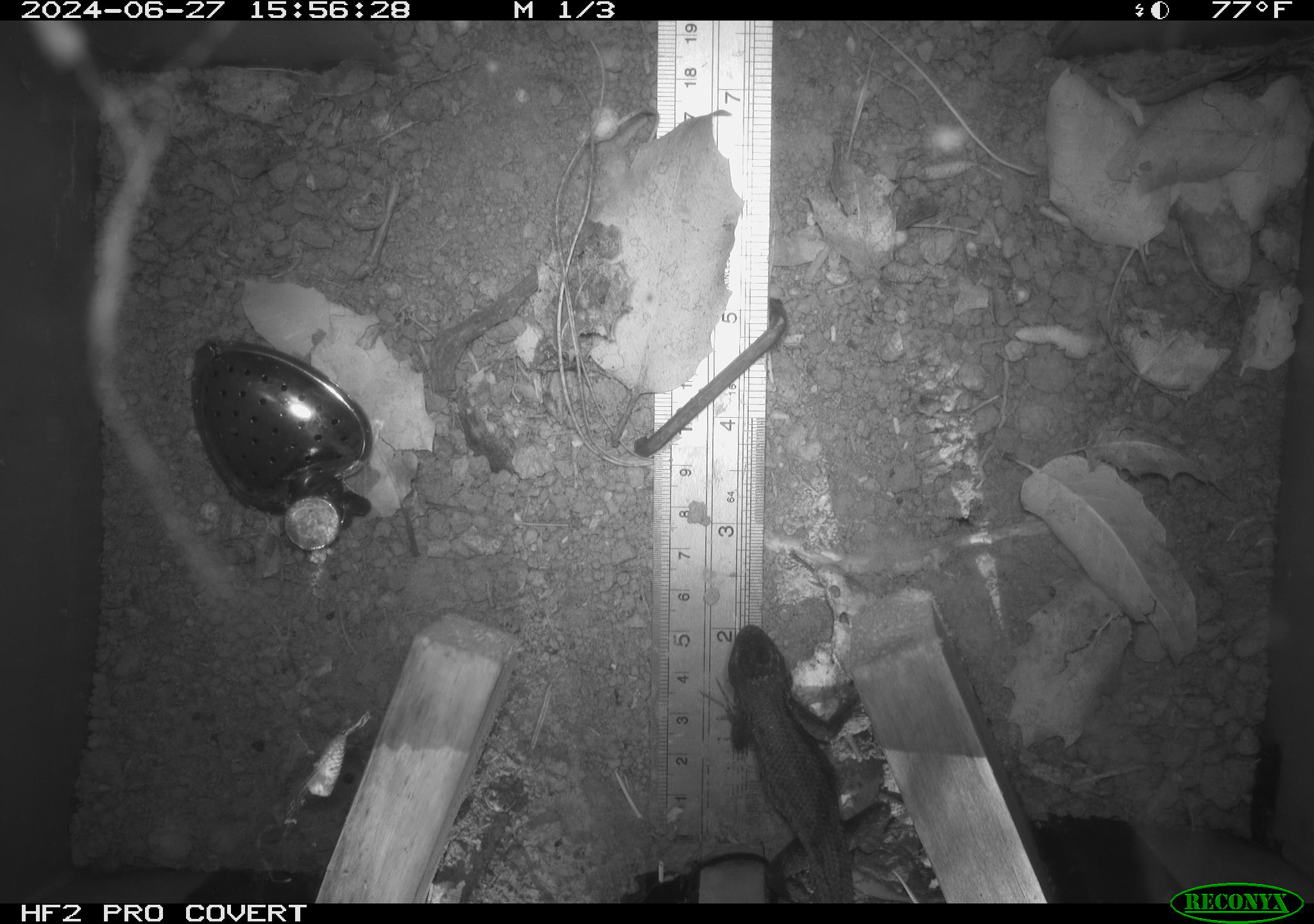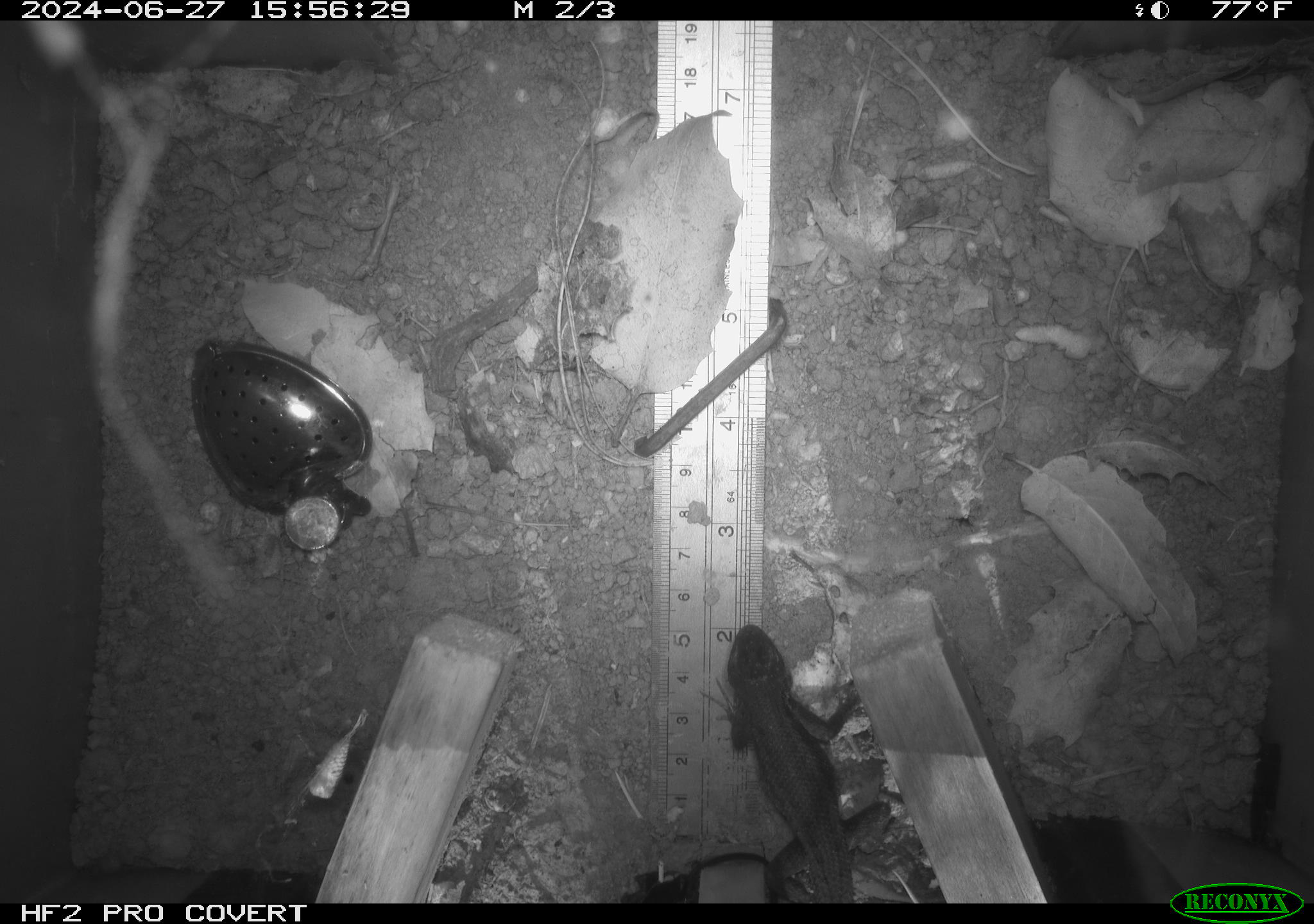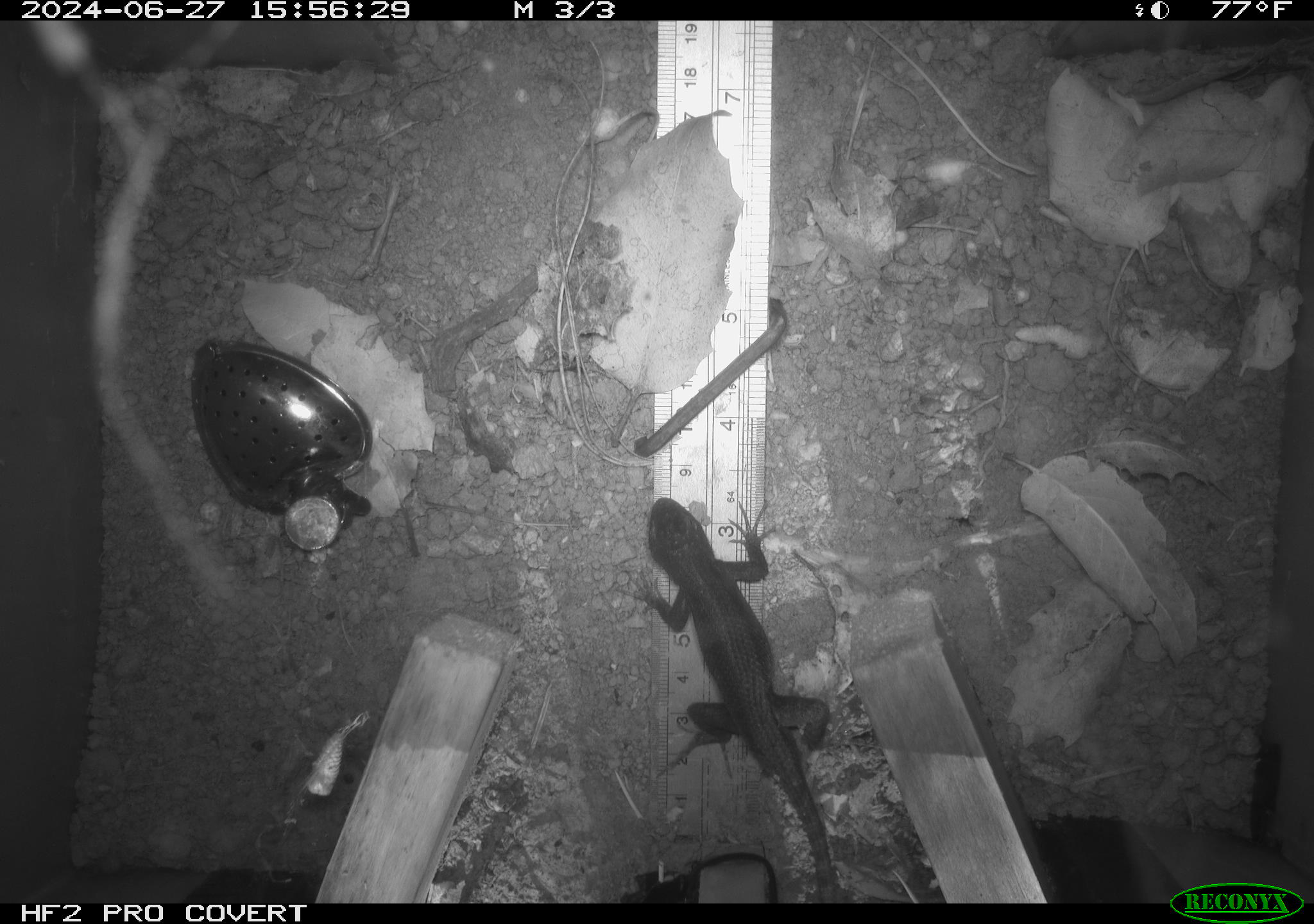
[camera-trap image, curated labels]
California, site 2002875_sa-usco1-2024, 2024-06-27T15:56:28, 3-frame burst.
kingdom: Animalia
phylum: Chordata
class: Reptilia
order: Squamata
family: Phrynosomatidae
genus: Sceloporus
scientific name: Sceloporus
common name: spiny lizards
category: sceloporus species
Sceloporus species (spiny lizards) (Sceloporus).